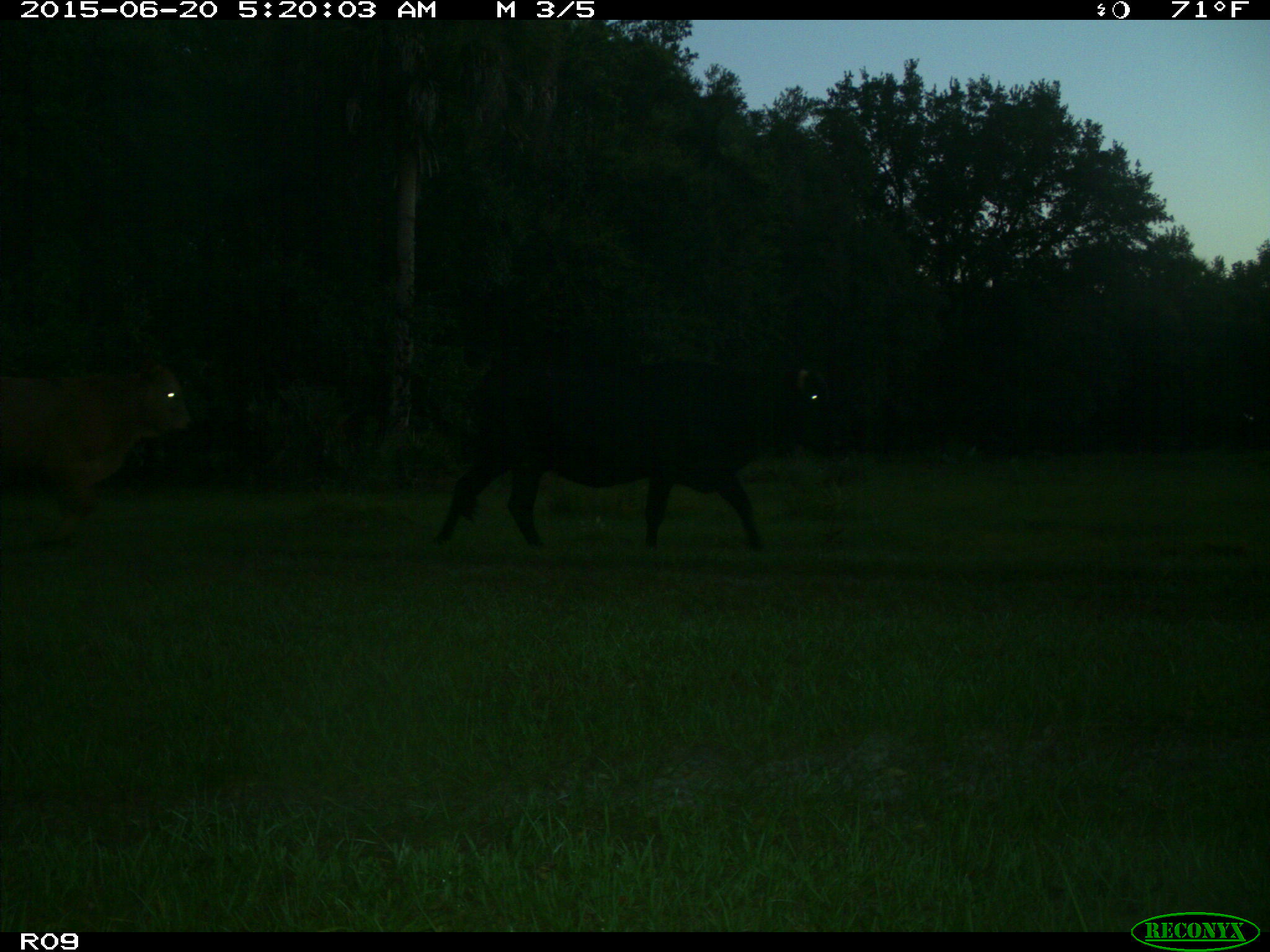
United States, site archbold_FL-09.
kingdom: Animalia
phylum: Chordata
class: Mammalia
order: Artiodactyla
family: Bovidae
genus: Bos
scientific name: Bos taurus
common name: domestic cow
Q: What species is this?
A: Bos taurus (domestic cow).